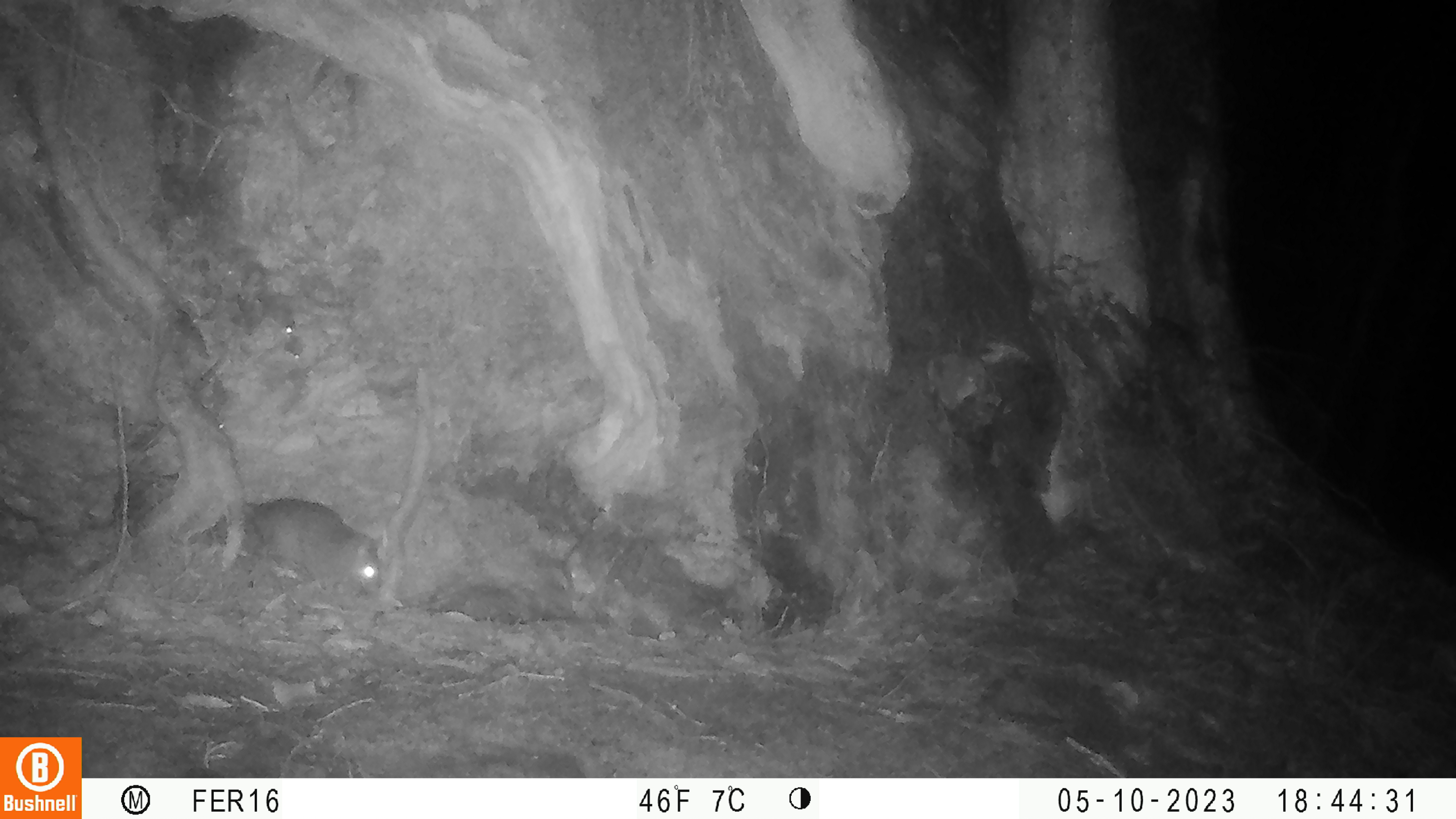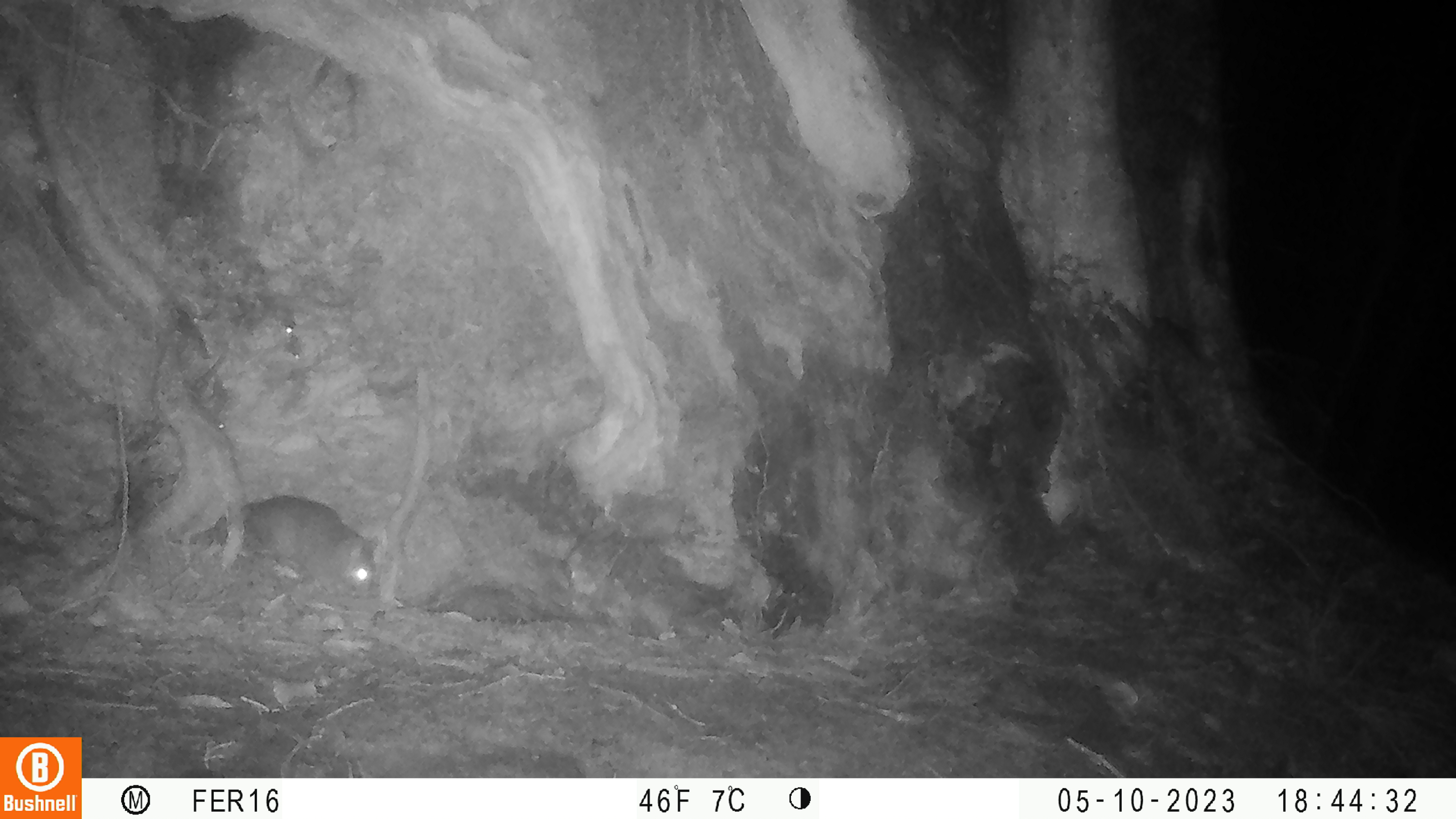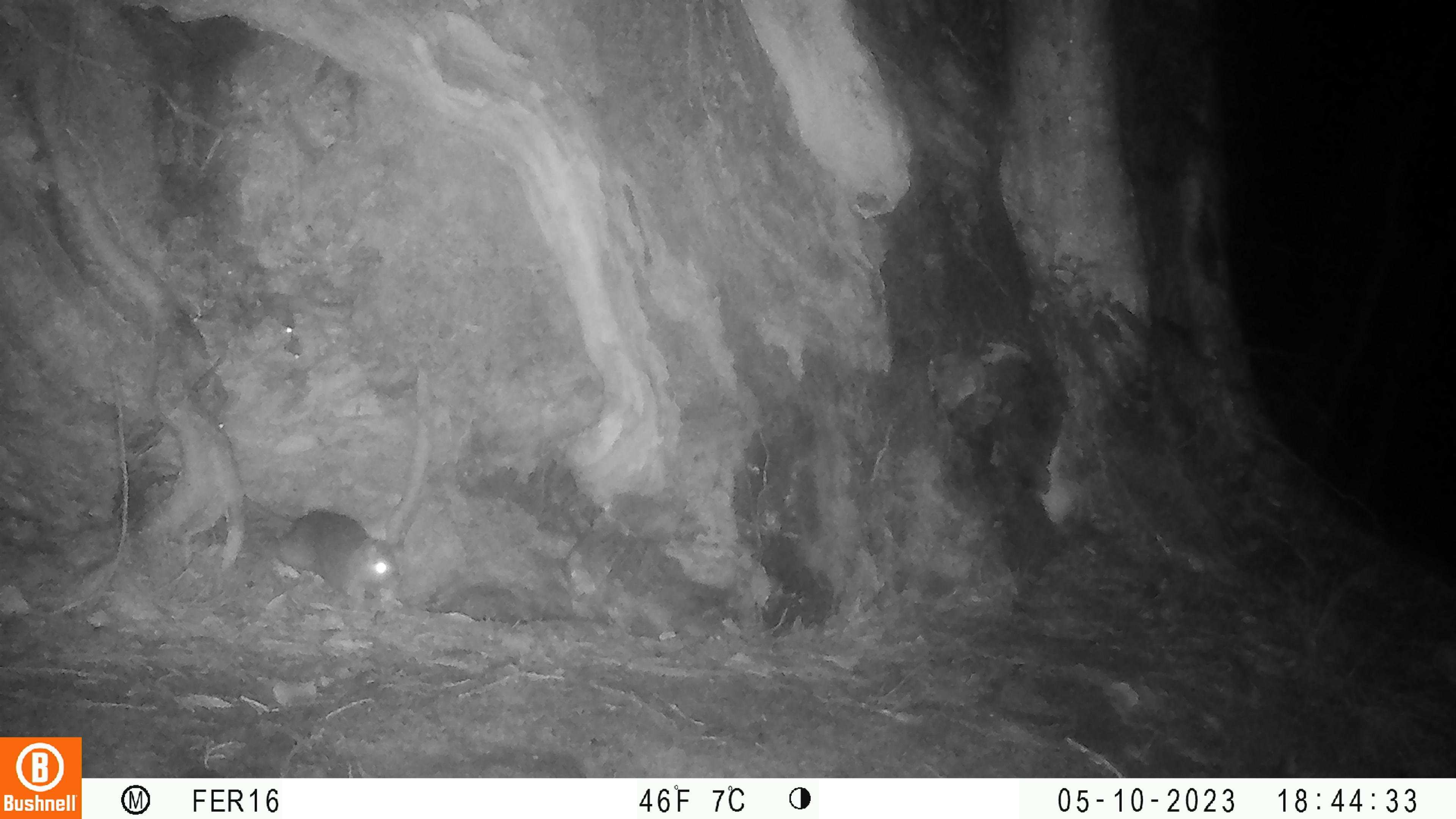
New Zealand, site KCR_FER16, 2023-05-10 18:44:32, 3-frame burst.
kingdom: Animalia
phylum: Chordata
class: Mammalia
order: Rodentia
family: Muridae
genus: Rattus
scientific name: Rattus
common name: rat